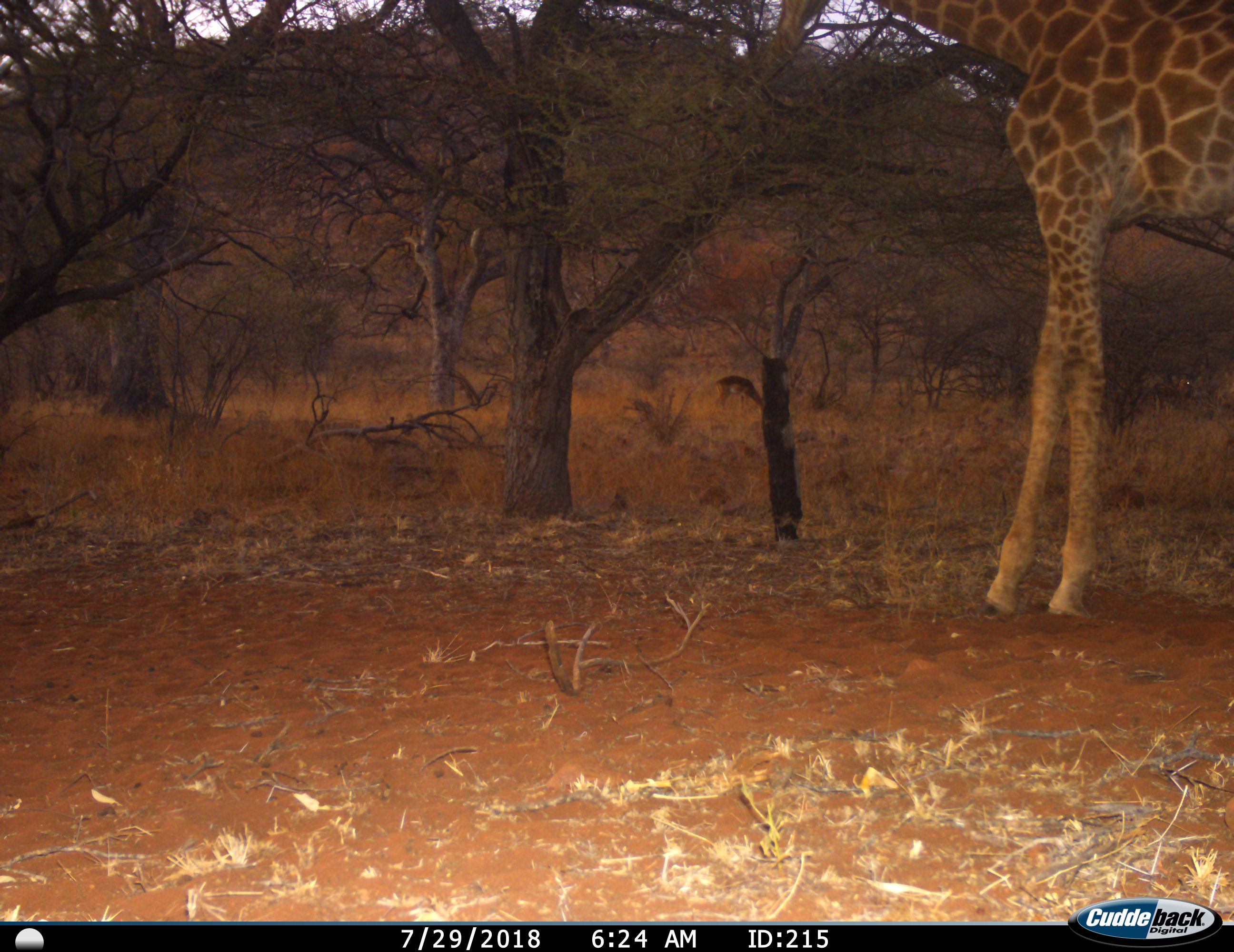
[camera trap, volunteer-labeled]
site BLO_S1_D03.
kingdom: Animalia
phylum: Chordata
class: Mammalia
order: Artiodactyla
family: Giraffidae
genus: Giraffa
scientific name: Giraffa camelopardalis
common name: giraffe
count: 1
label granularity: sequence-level